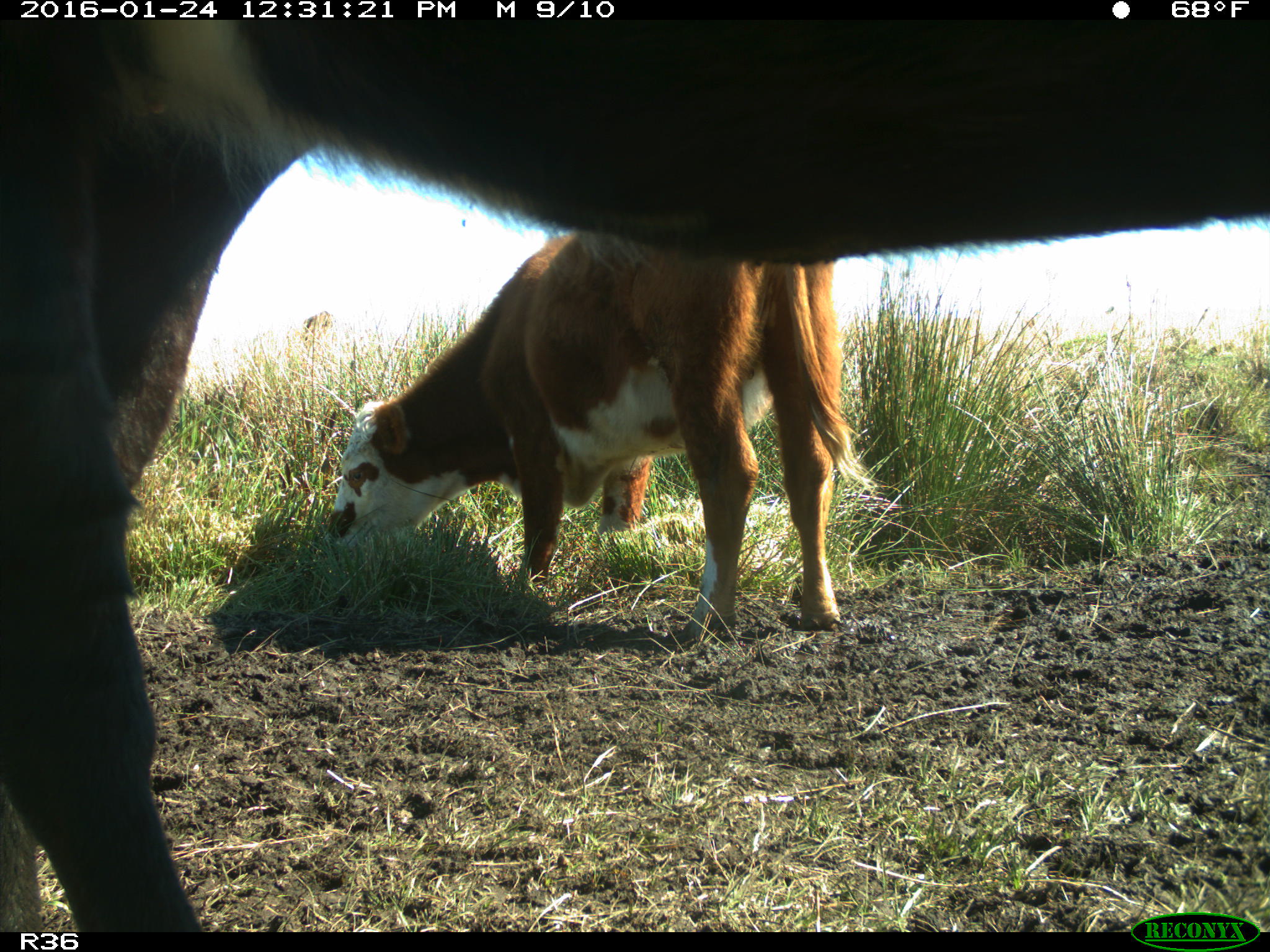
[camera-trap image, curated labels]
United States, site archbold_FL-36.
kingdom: Animalia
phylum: Chordata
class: Mammalia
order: Artiodactyla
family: Bovidae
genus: Bos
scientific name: Bos taurus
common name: domestic cow